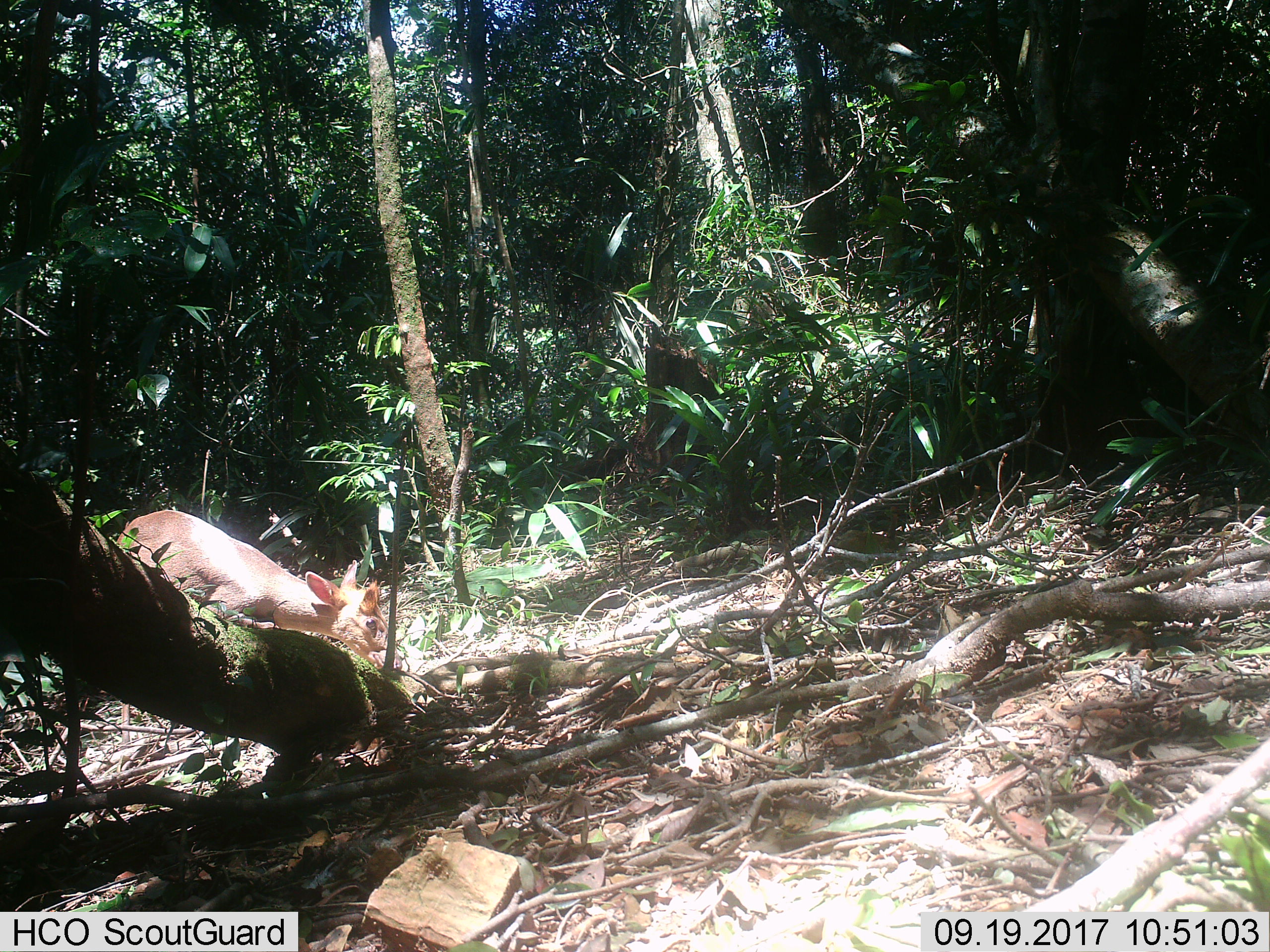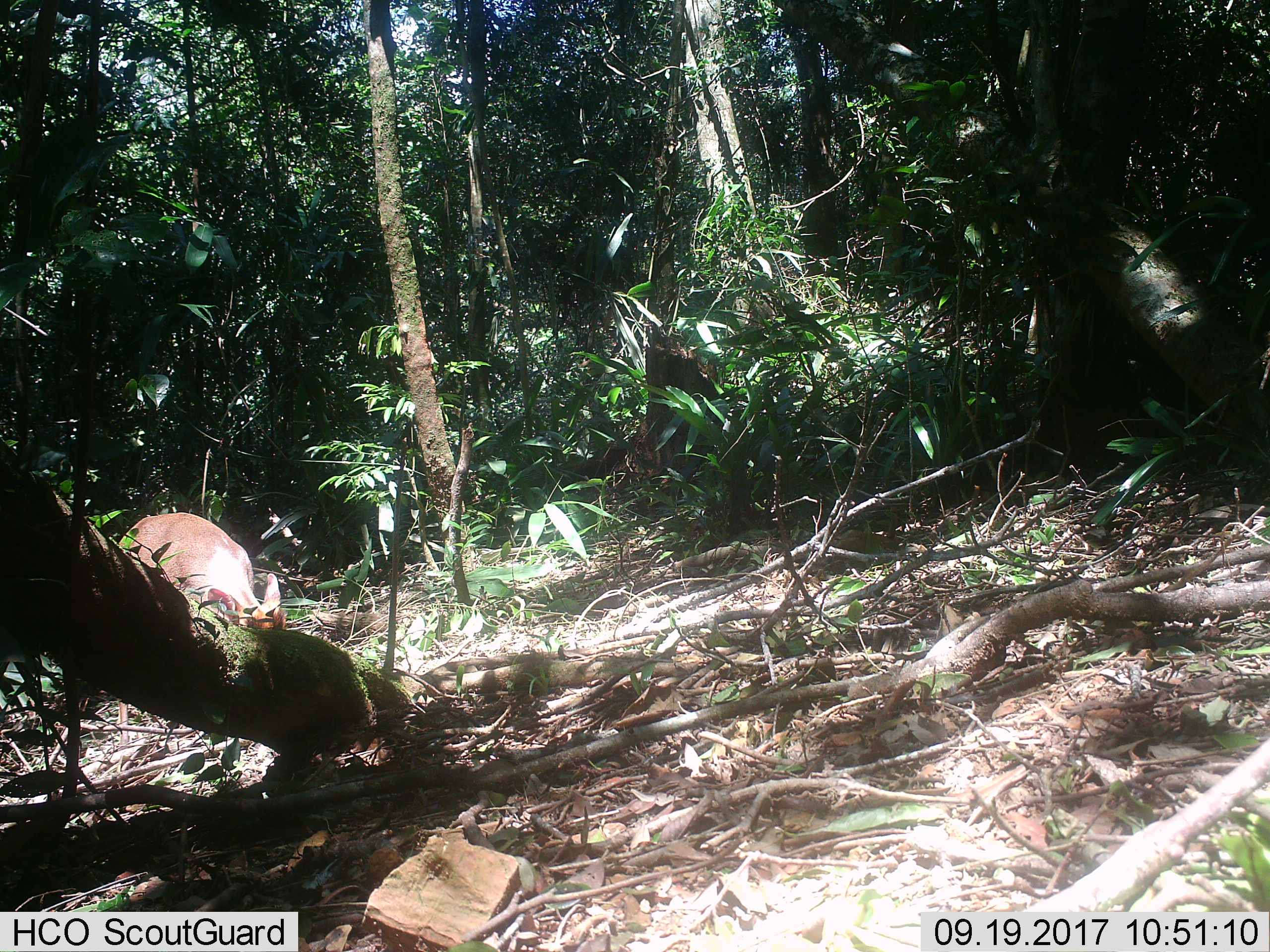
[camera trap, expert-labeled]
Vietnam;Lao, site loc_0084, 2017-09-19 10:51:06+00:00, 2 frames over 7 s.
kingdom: Animalia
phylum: Chordata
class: Mammalia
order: Artiodactyla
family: Cervidae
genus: Muntiacus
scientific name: Muntiacus rooseveltorum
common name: roosevelt's muntjac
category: roosevelts muntjac group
Roosevelts muntjac group (roosevelt's muntjac) (Muntiacus rooseveltorum). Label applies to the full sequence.